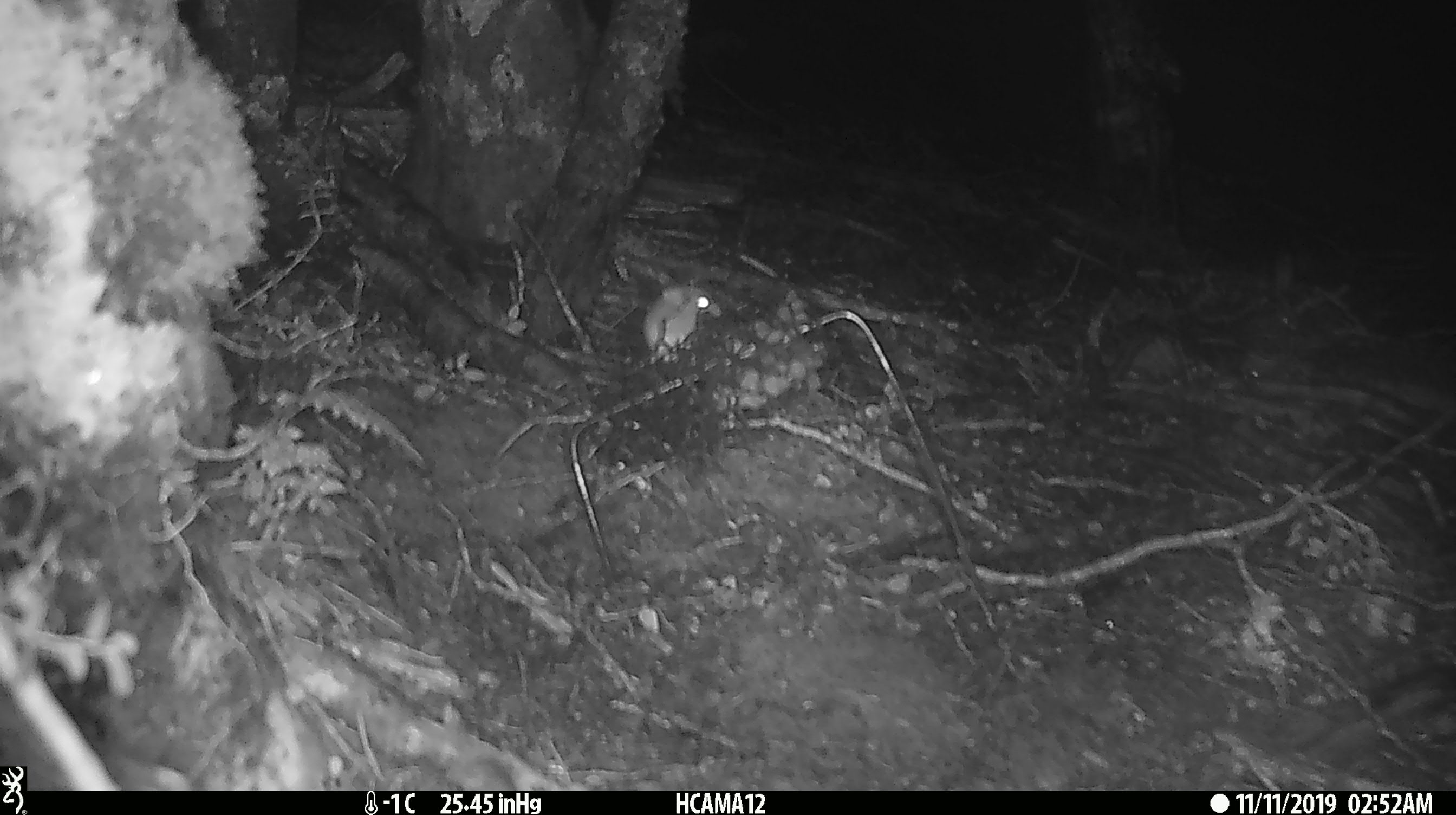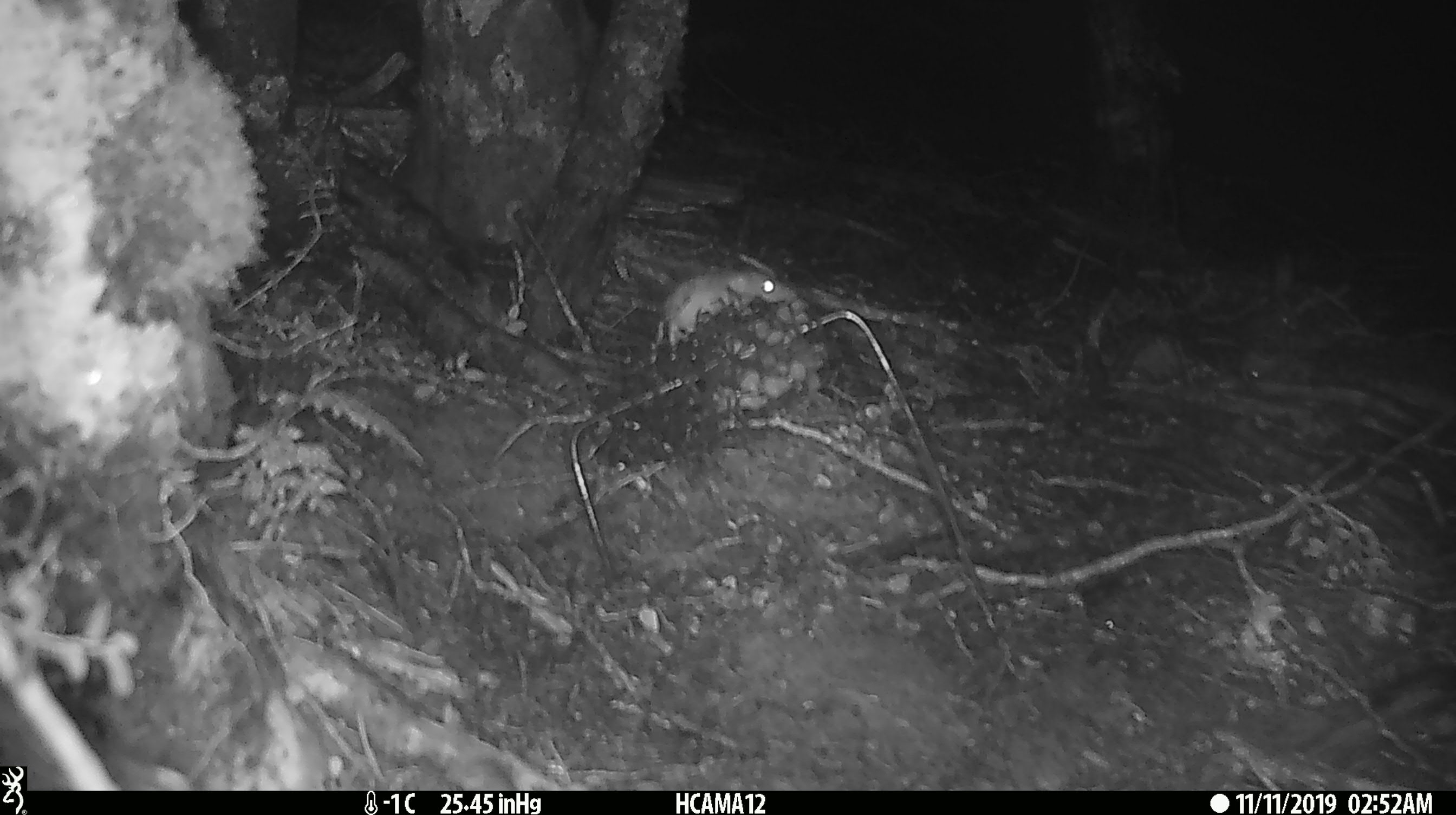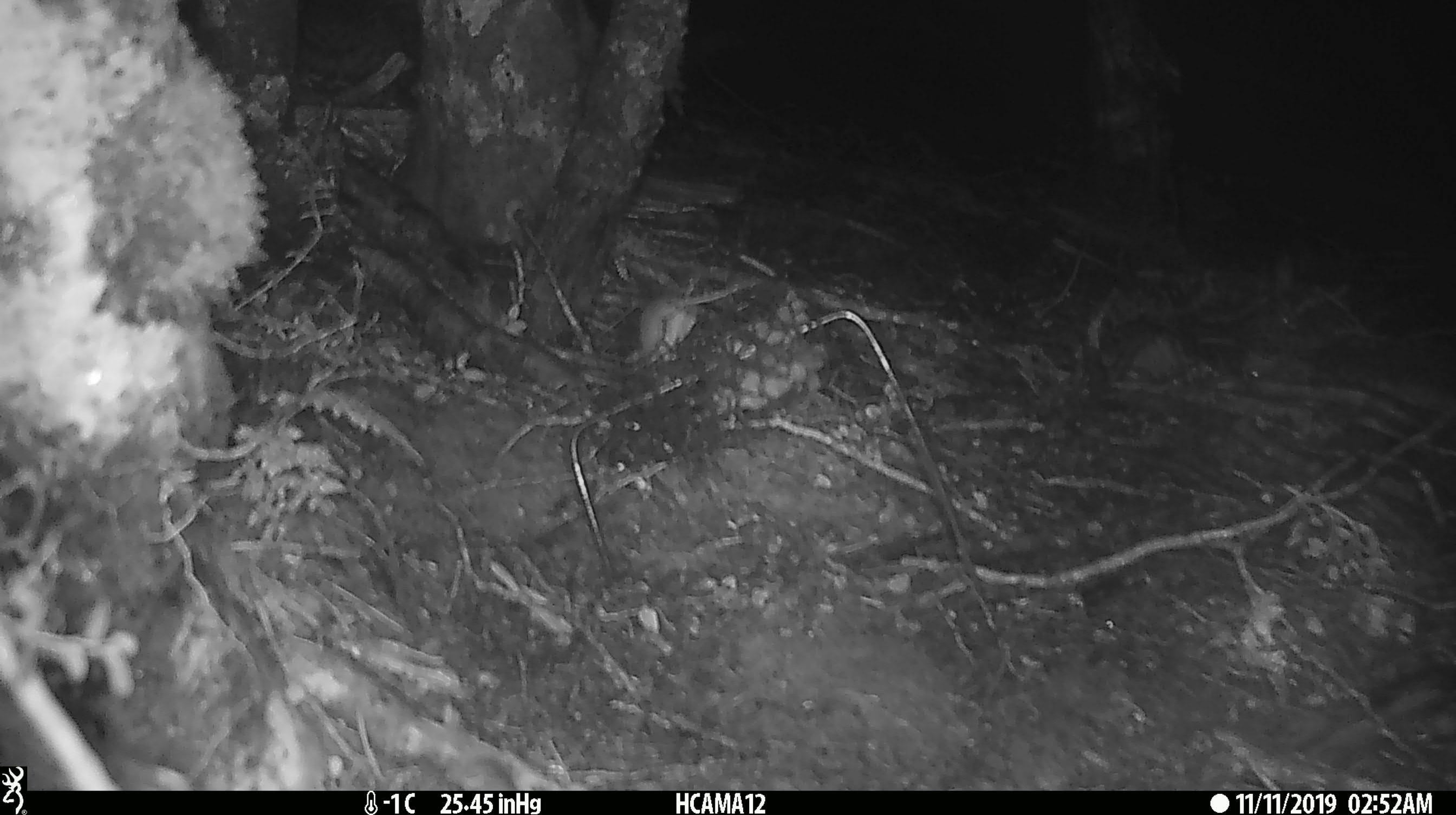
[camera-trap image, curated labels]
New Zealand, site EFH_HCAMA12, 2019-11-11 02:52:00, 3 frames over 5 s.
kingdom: Animalia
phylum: Chordata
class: Mammalia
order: Rodentia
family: Muridae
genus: Mus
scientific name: Mus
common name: mouse